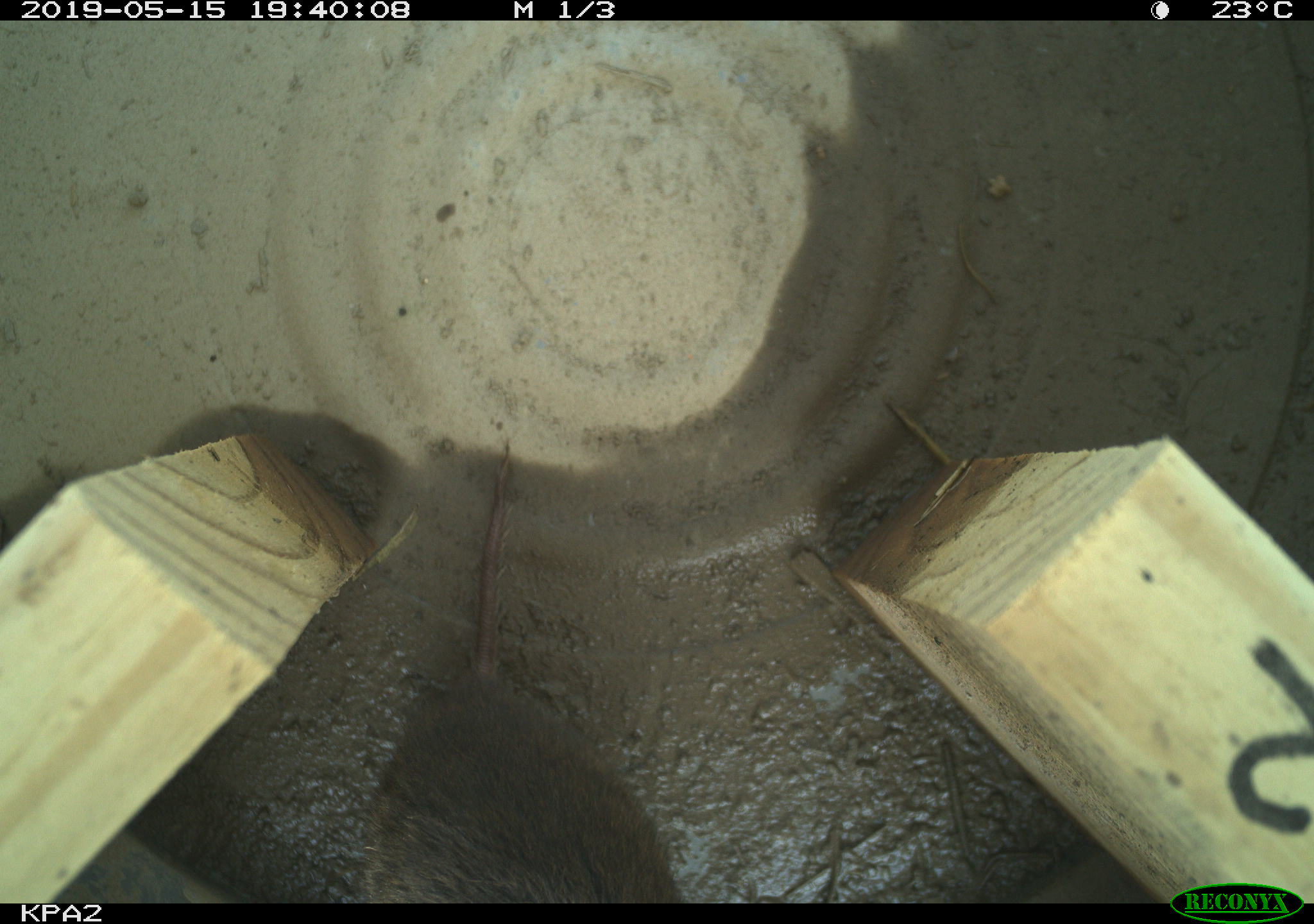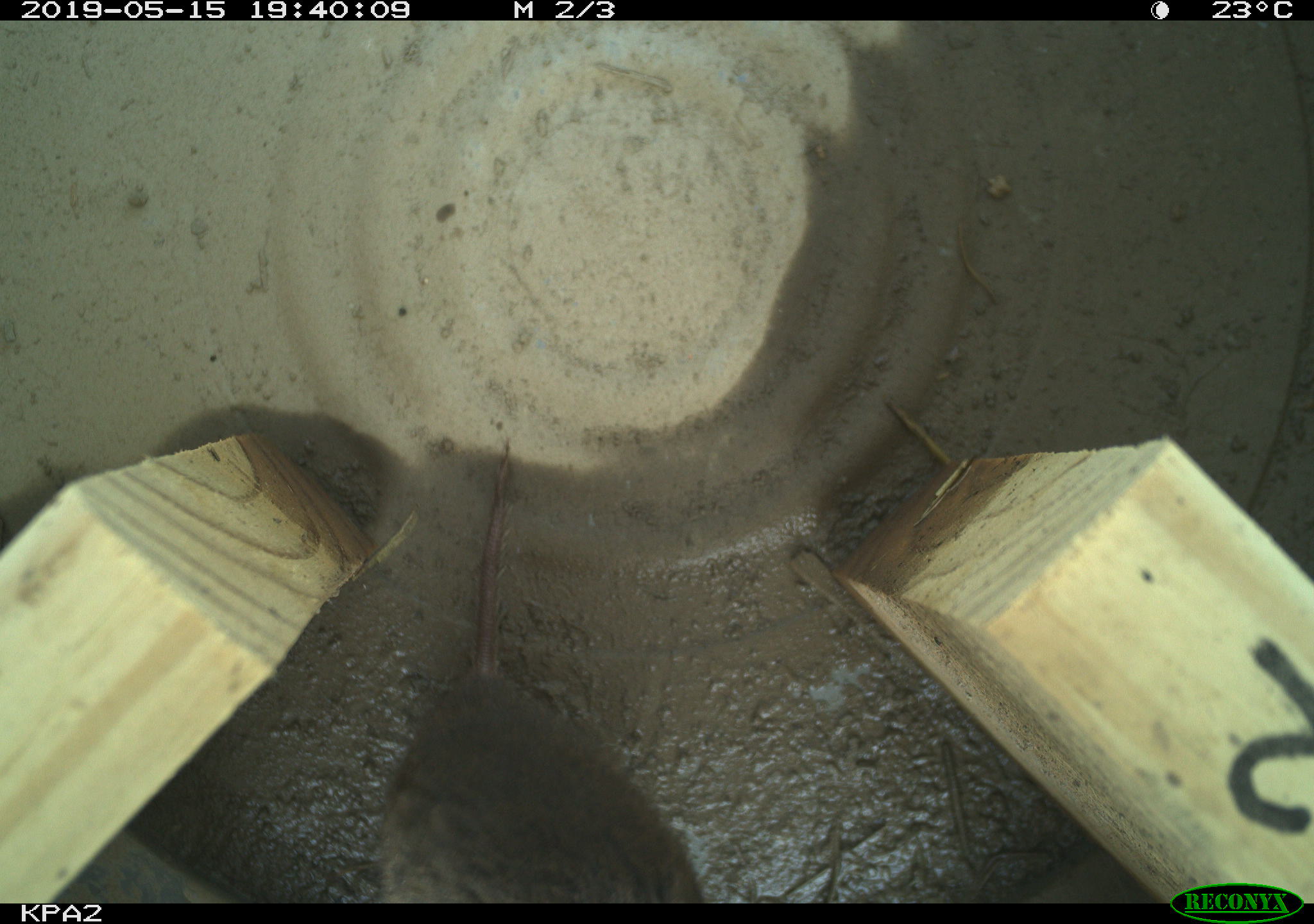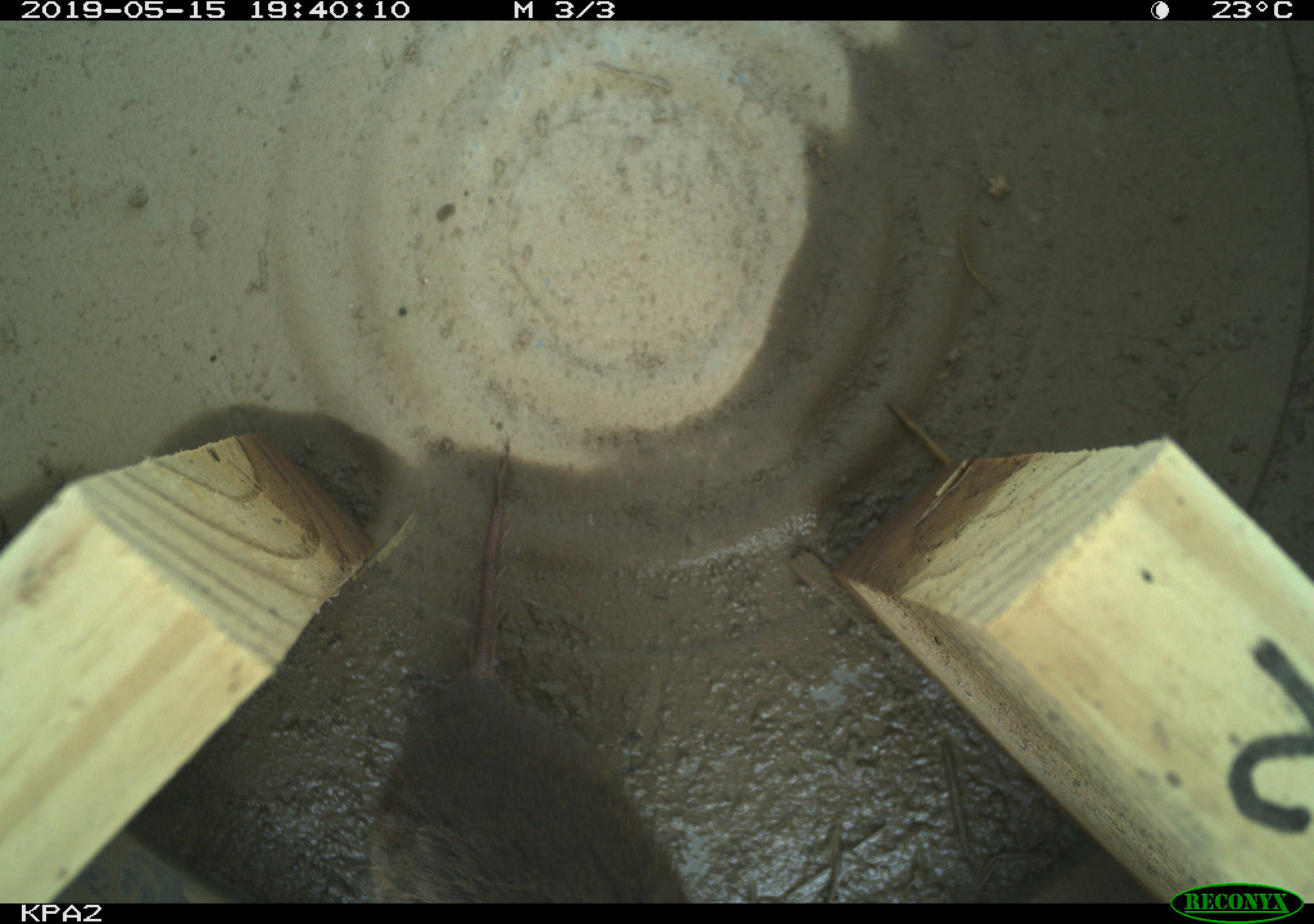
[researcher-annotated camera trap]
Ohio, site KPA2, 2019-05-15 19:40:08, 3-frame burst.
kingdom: Animalia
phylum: Chordata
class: Mammalia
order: Rodentia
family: Cricetidae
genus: Microtus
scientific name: Microtus pennsylvanicus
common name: meadow vole